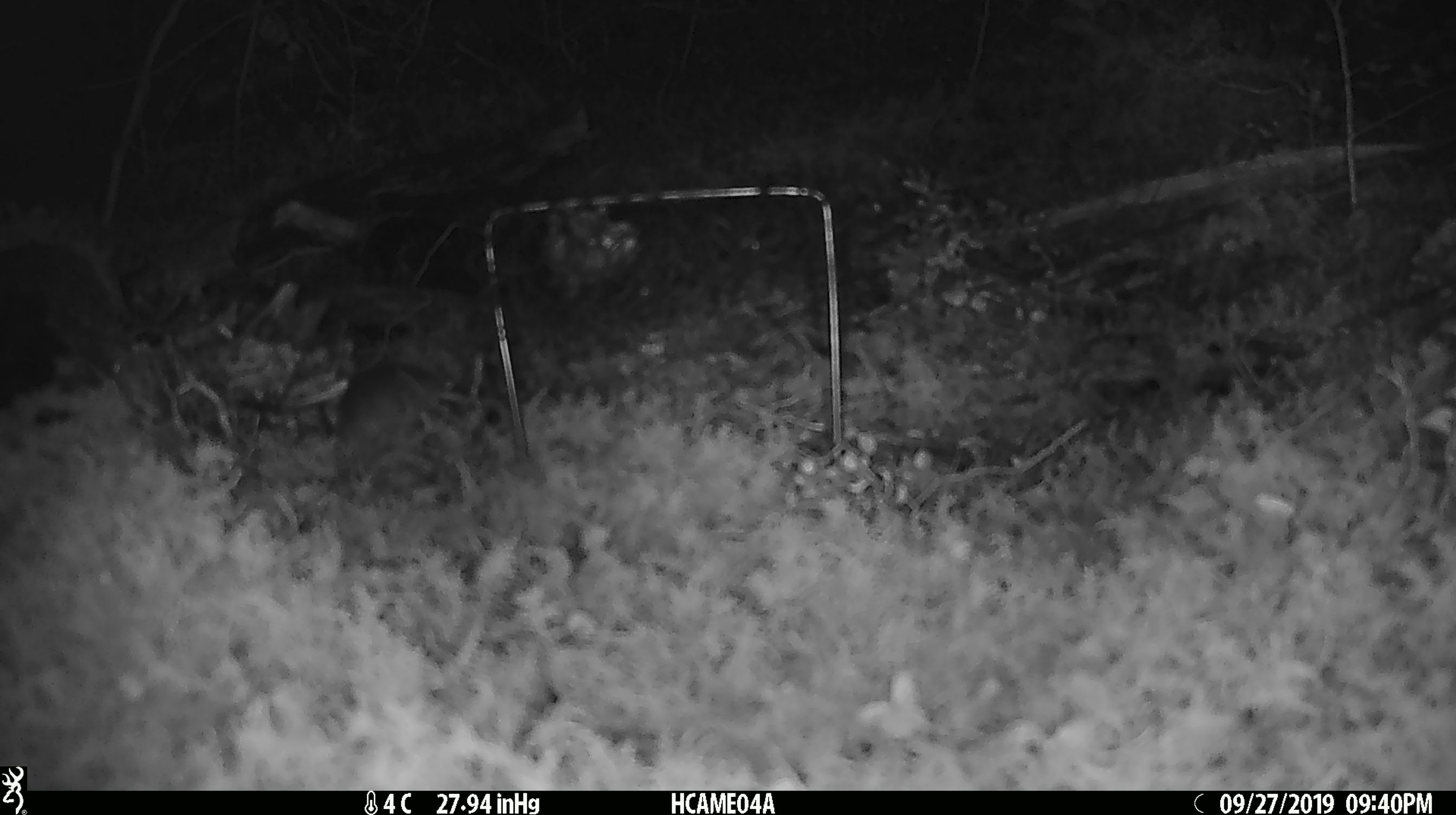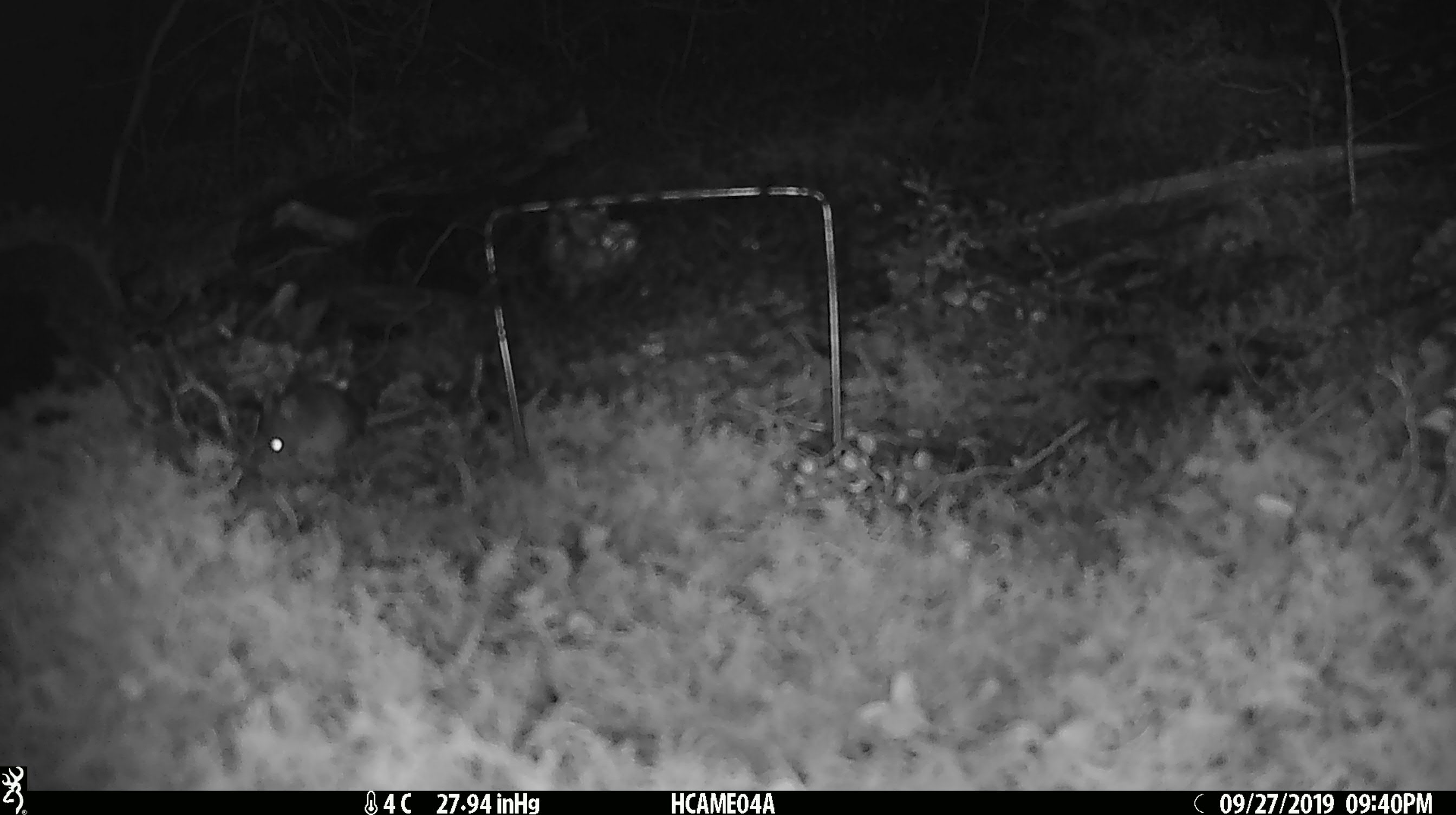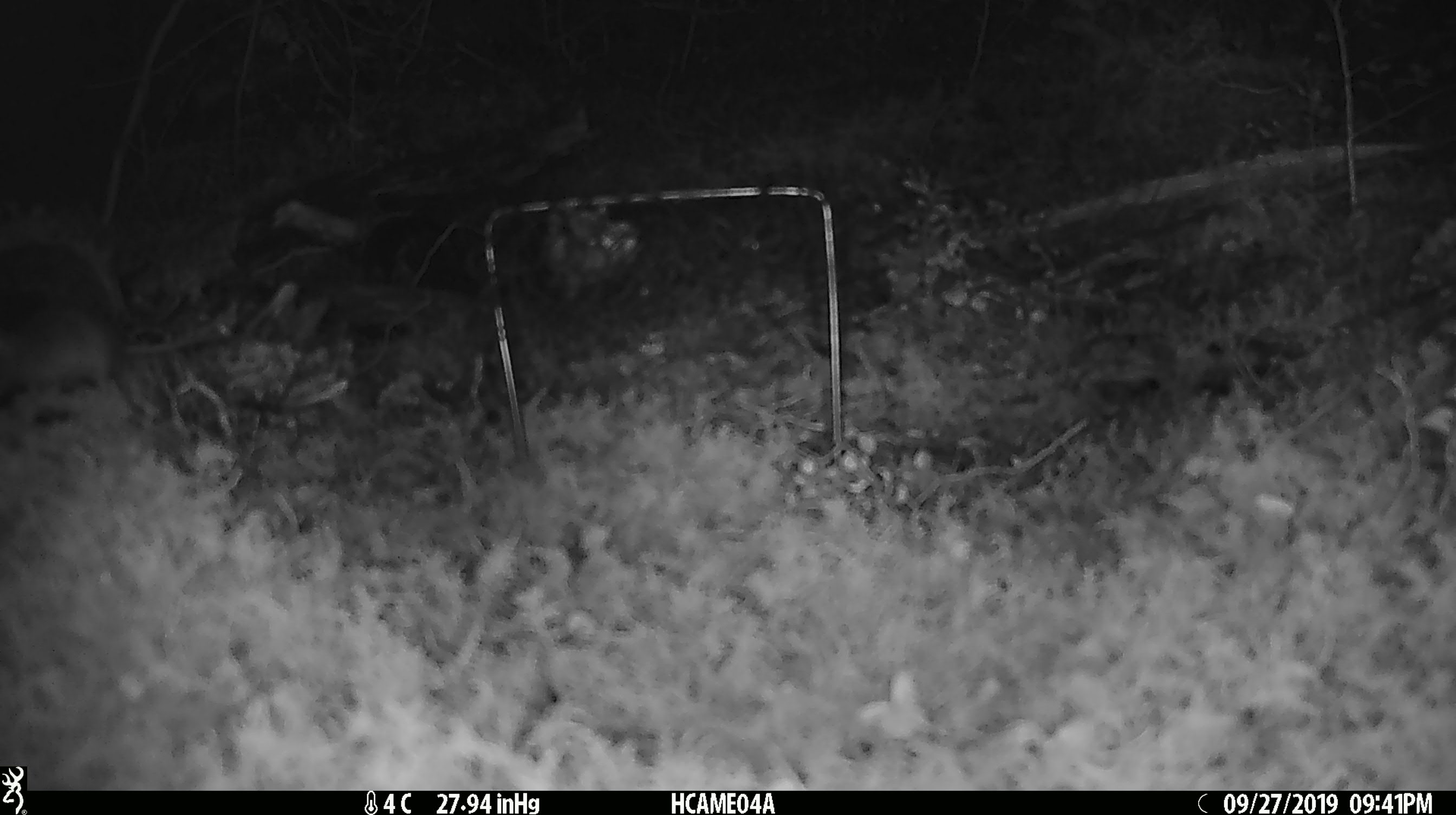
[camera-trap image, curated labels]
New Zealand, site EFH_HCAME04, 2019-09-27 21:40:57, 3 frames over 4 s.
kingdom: Animalia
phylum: Chordata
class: Mammalia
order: Rodentia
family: Muridae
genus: Mus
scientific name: Mus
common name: mouse